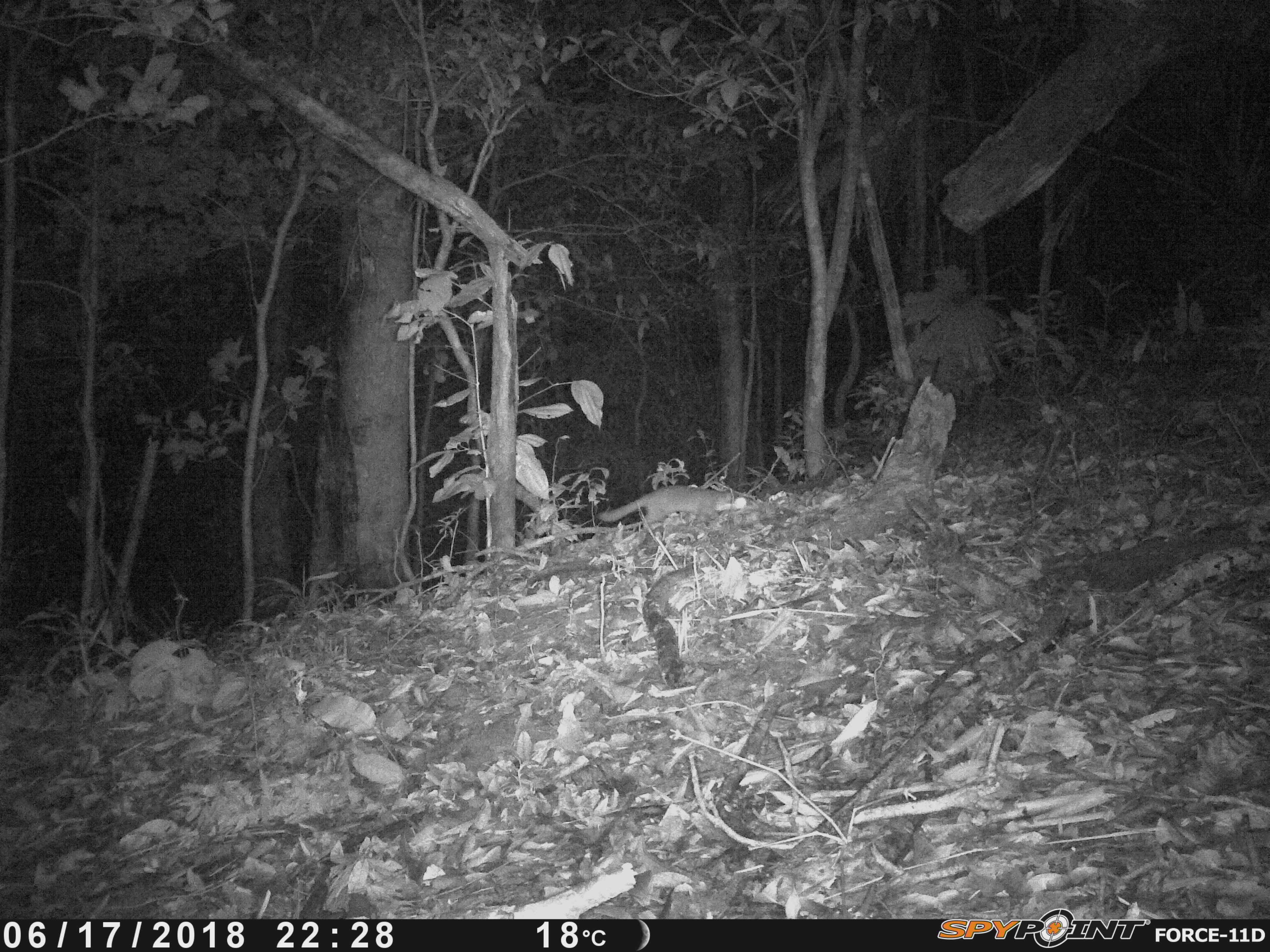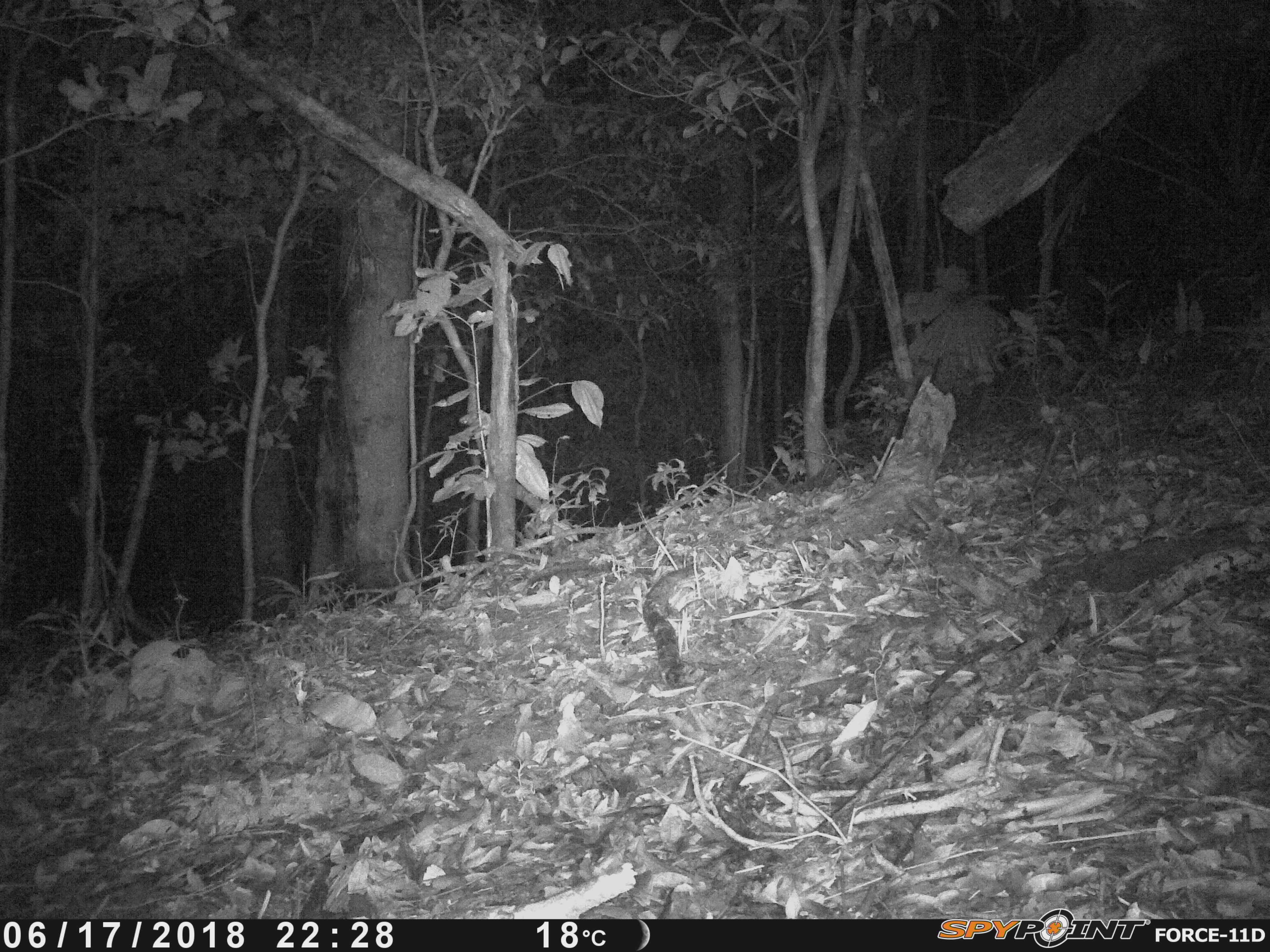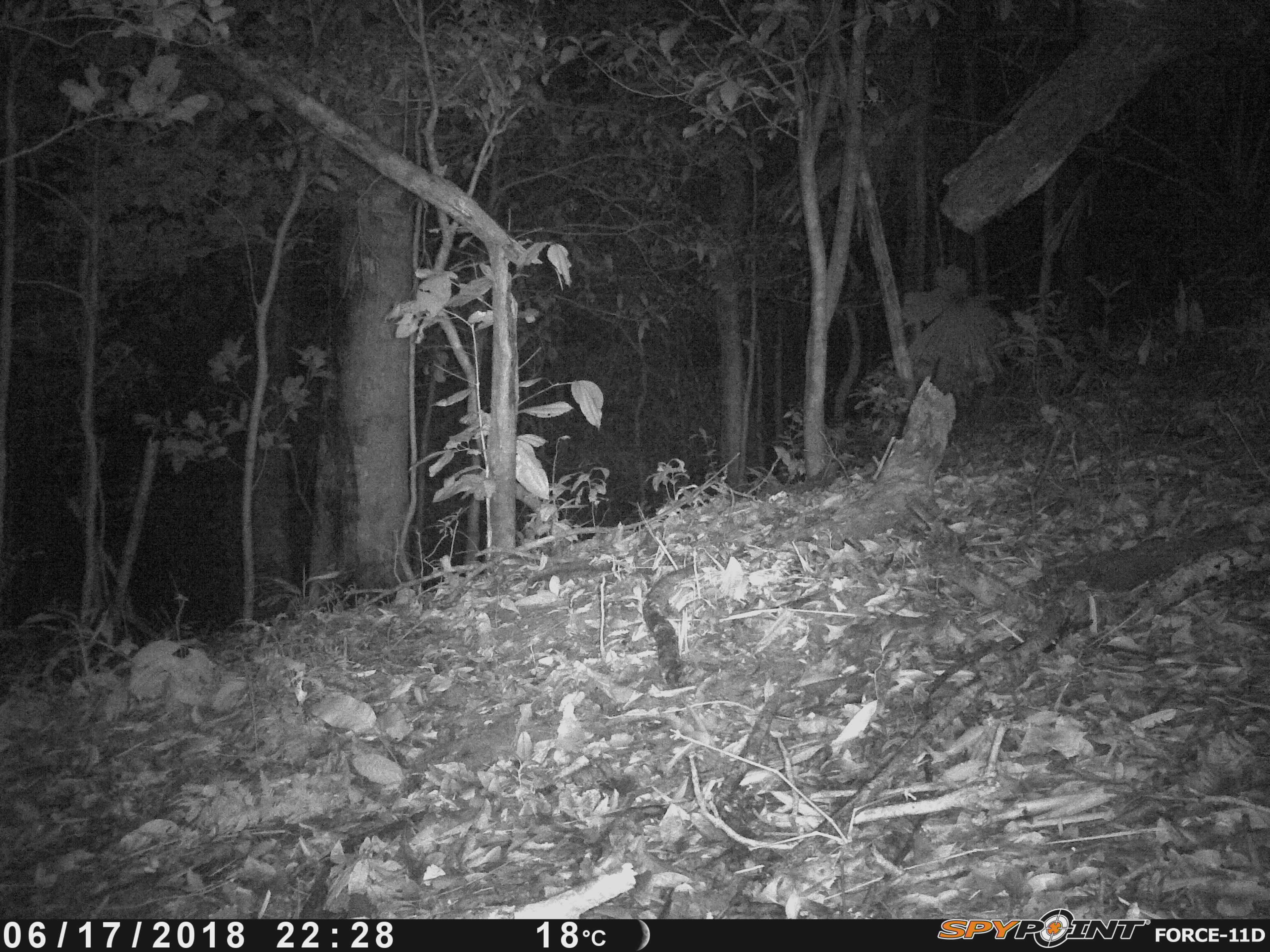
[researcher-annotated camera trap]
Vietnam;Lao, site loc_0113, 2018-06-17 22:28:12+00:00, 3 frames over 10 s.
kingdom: Animalia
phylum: Chordata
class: Mammalia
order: Carnivora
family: Mustelidae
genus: Melogale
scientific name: Melogale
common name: ferret badger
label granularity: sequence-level